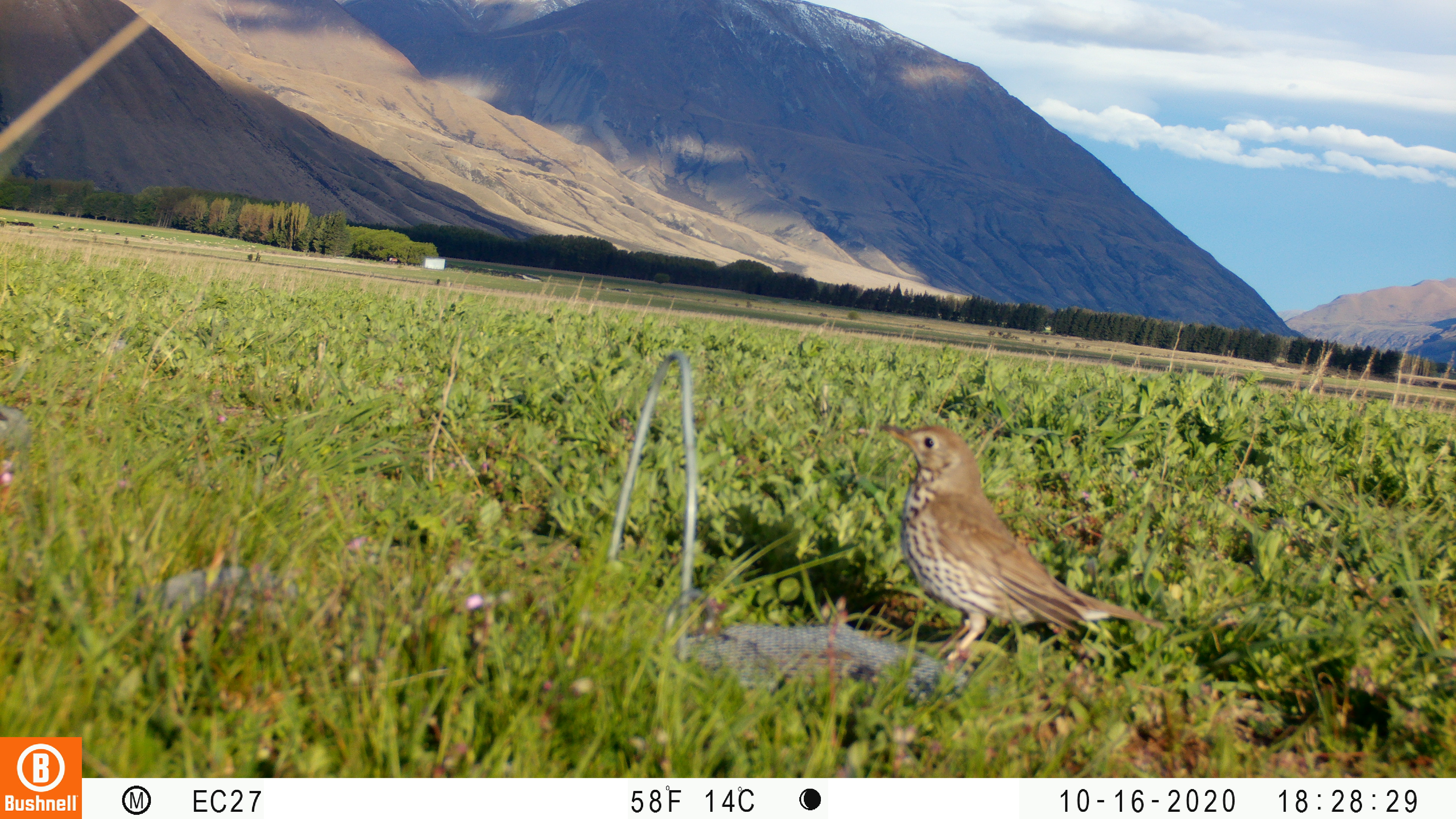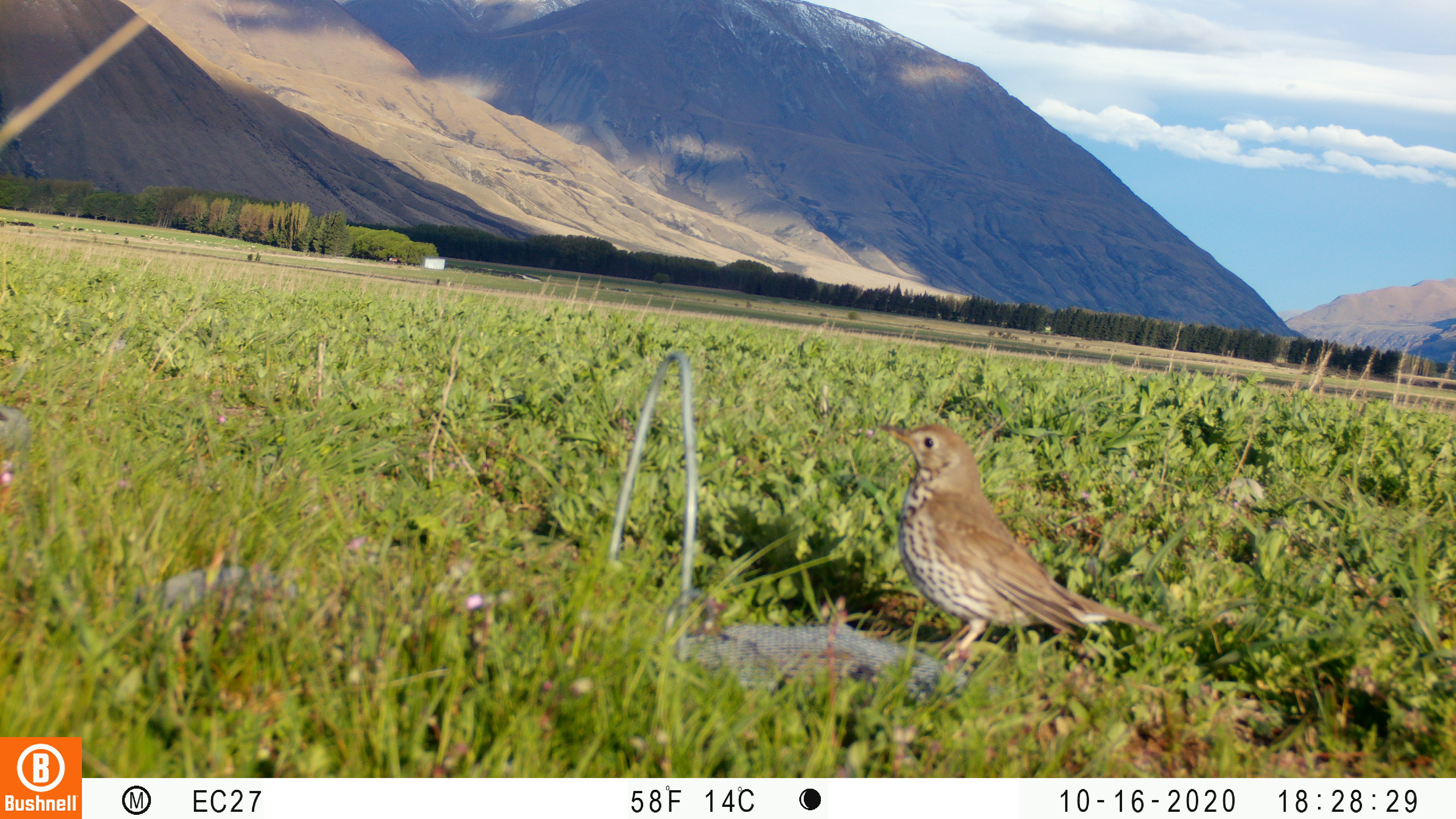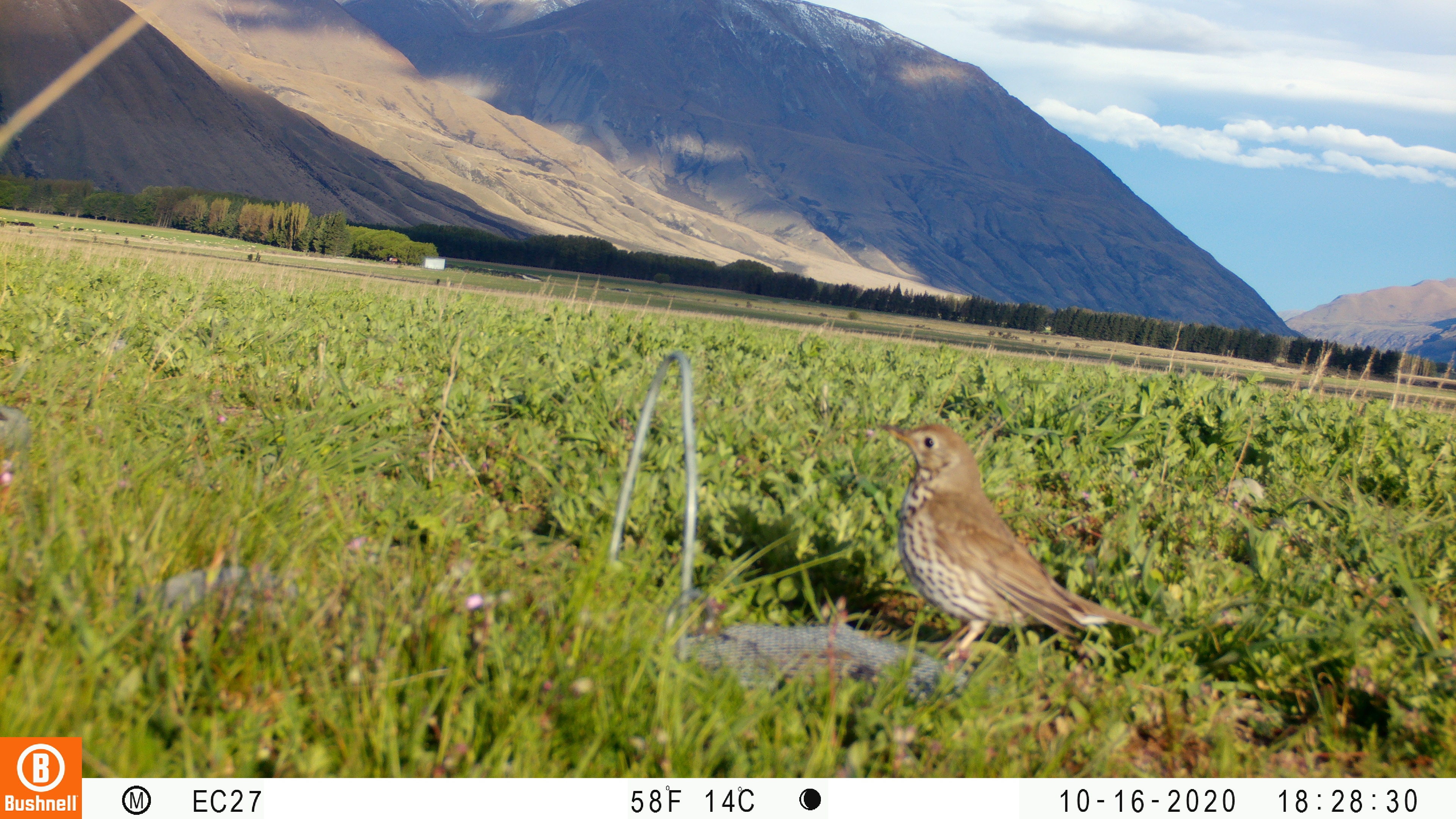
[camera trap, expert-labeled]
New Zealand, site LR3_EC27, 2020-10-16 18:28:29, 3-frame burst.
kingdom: Animalia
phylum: Chordata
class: Aves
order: Passeriformes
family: Turdidae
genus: Turdus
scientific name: Turdus philomelos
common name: song thrush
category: thrush